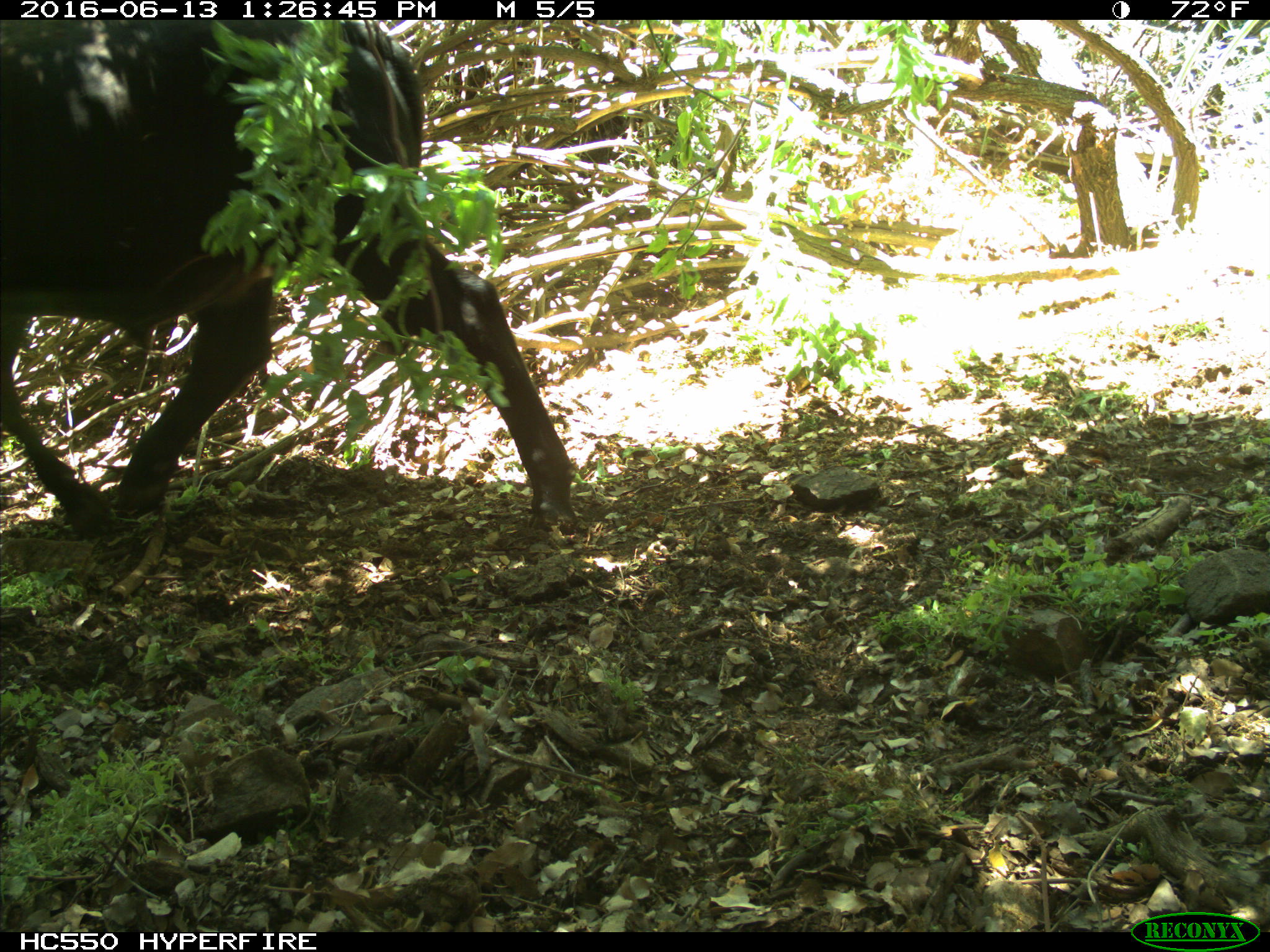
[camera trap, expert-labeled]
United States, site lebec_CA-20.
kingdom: Animalia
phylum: Chordata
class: Mammalia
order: Artiodactyla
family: Bovidae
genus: Bos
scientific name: Bos taurus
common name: domestic cow